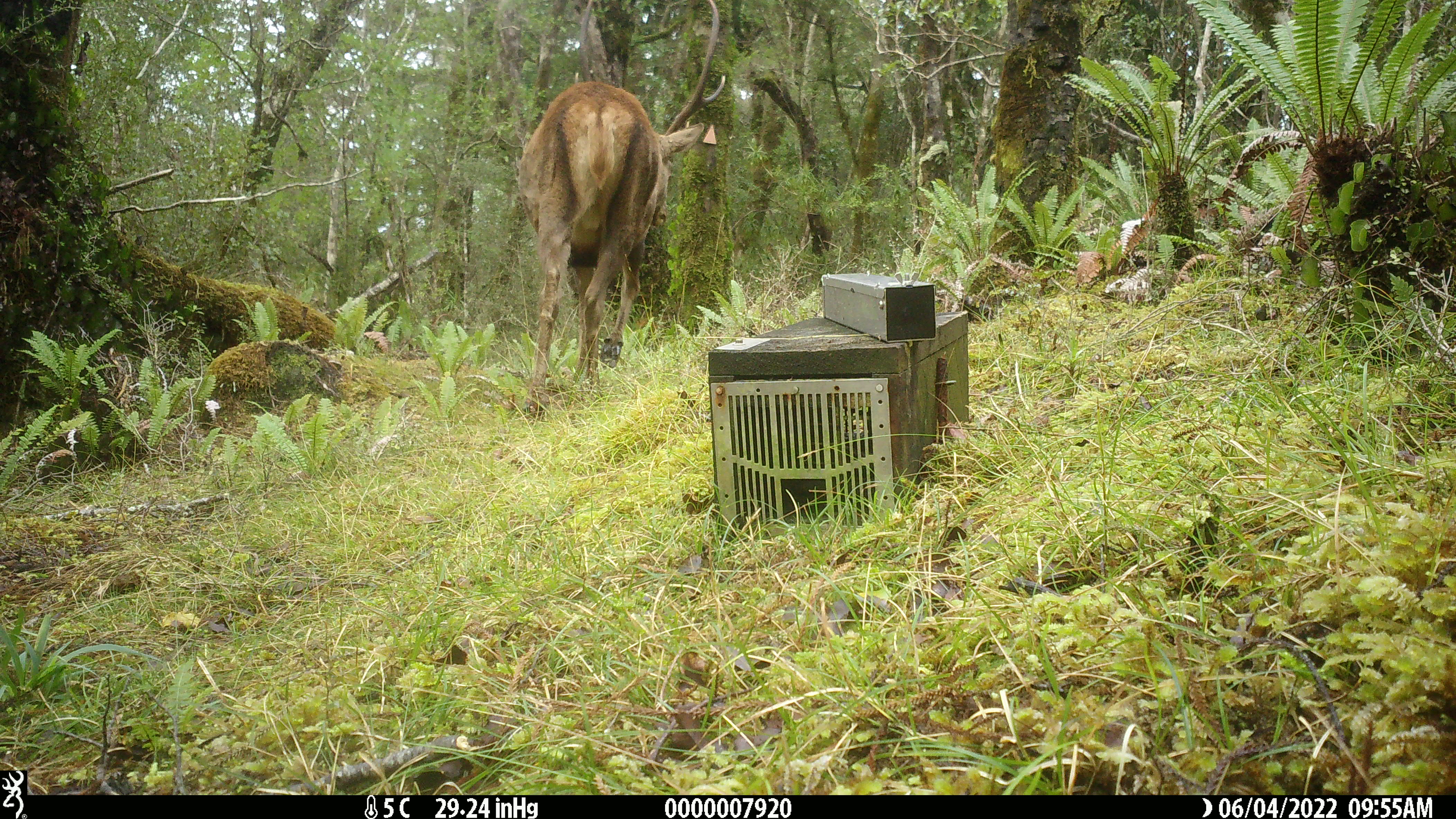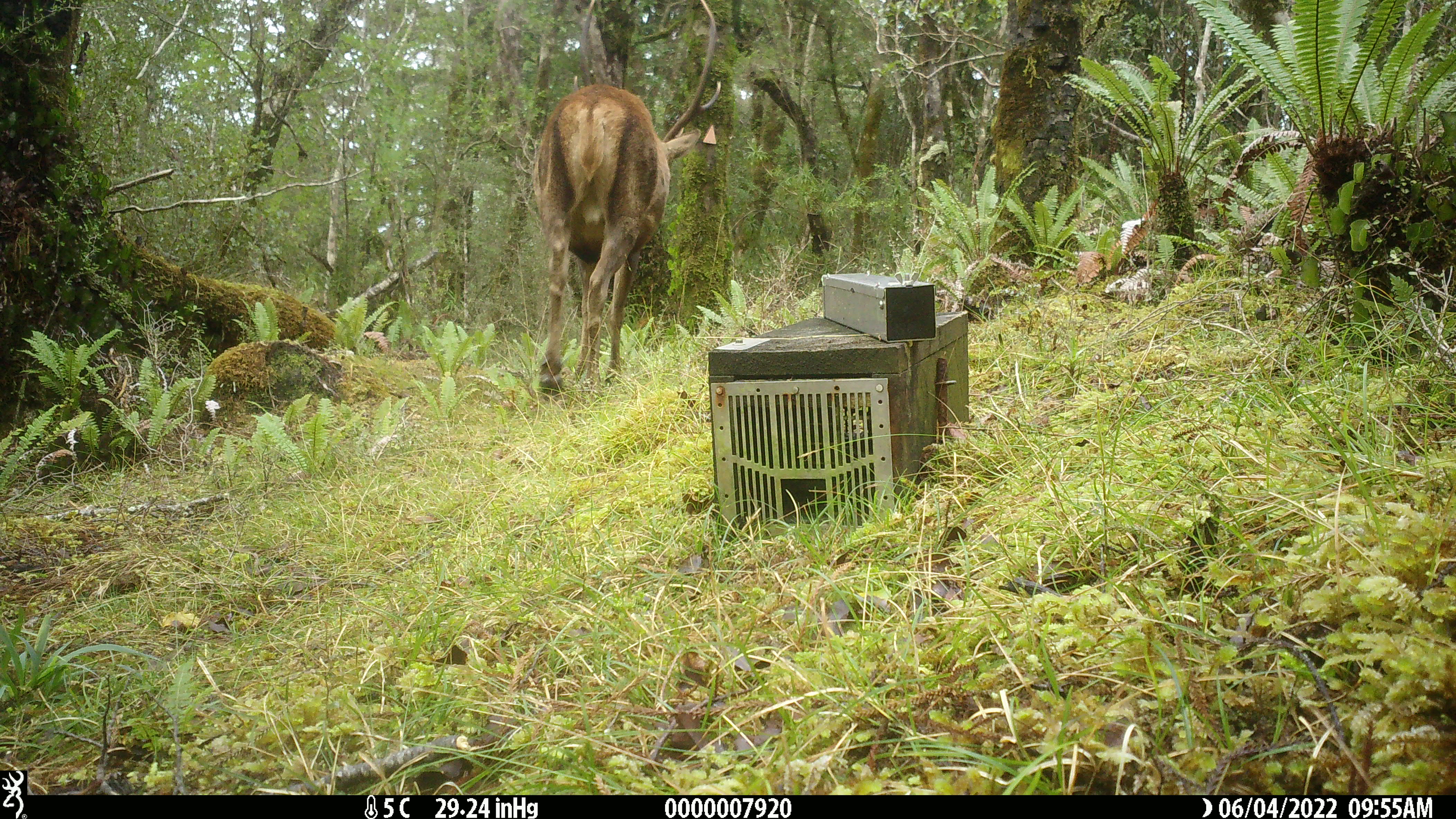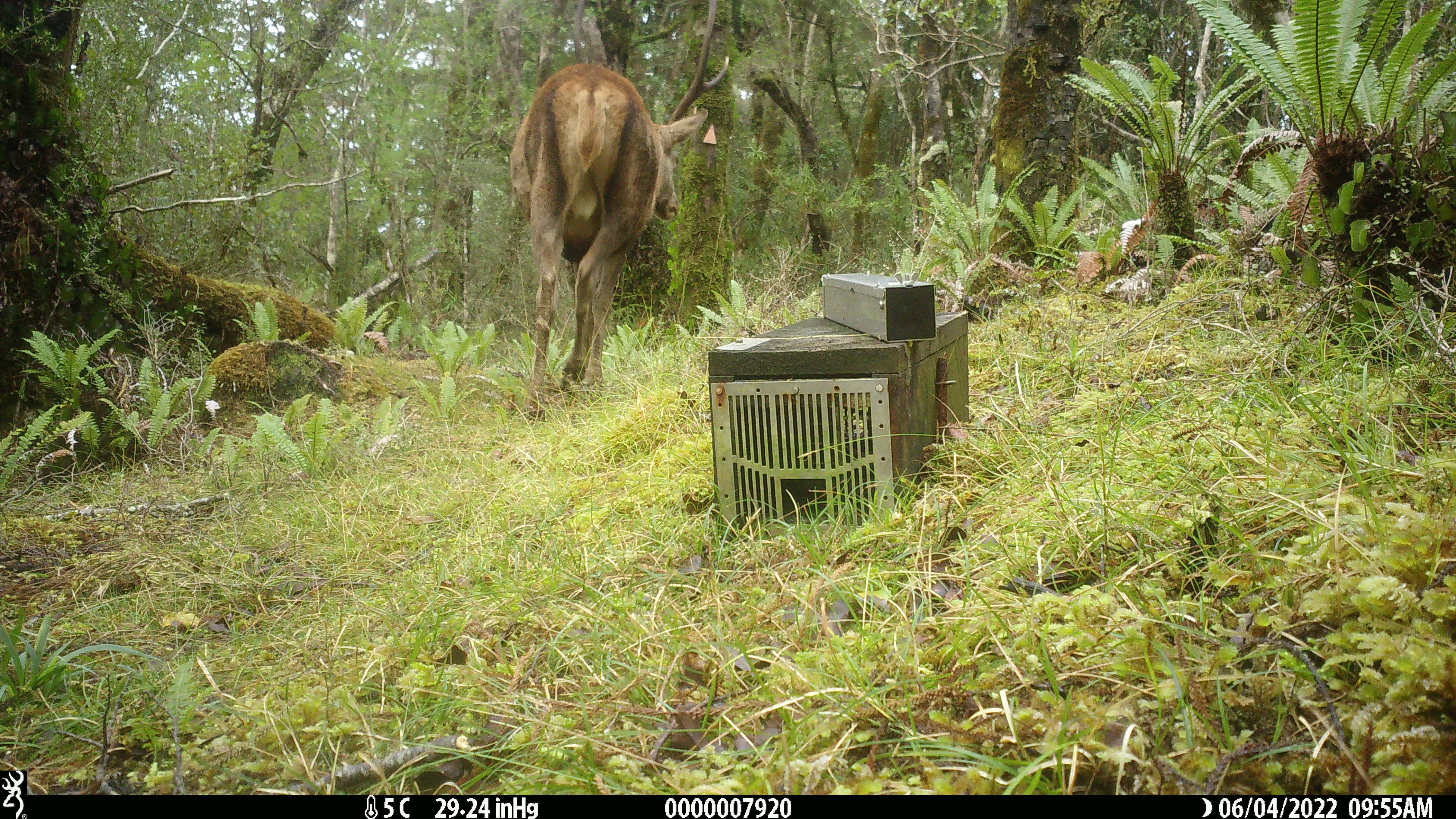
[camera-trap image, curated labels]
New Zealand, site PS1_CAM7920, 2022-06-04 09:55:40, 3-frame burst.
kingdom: Animalia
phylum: Chordata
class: Mammalia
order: Artiodactyla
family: Cervidae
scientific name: Cervidae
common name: deer